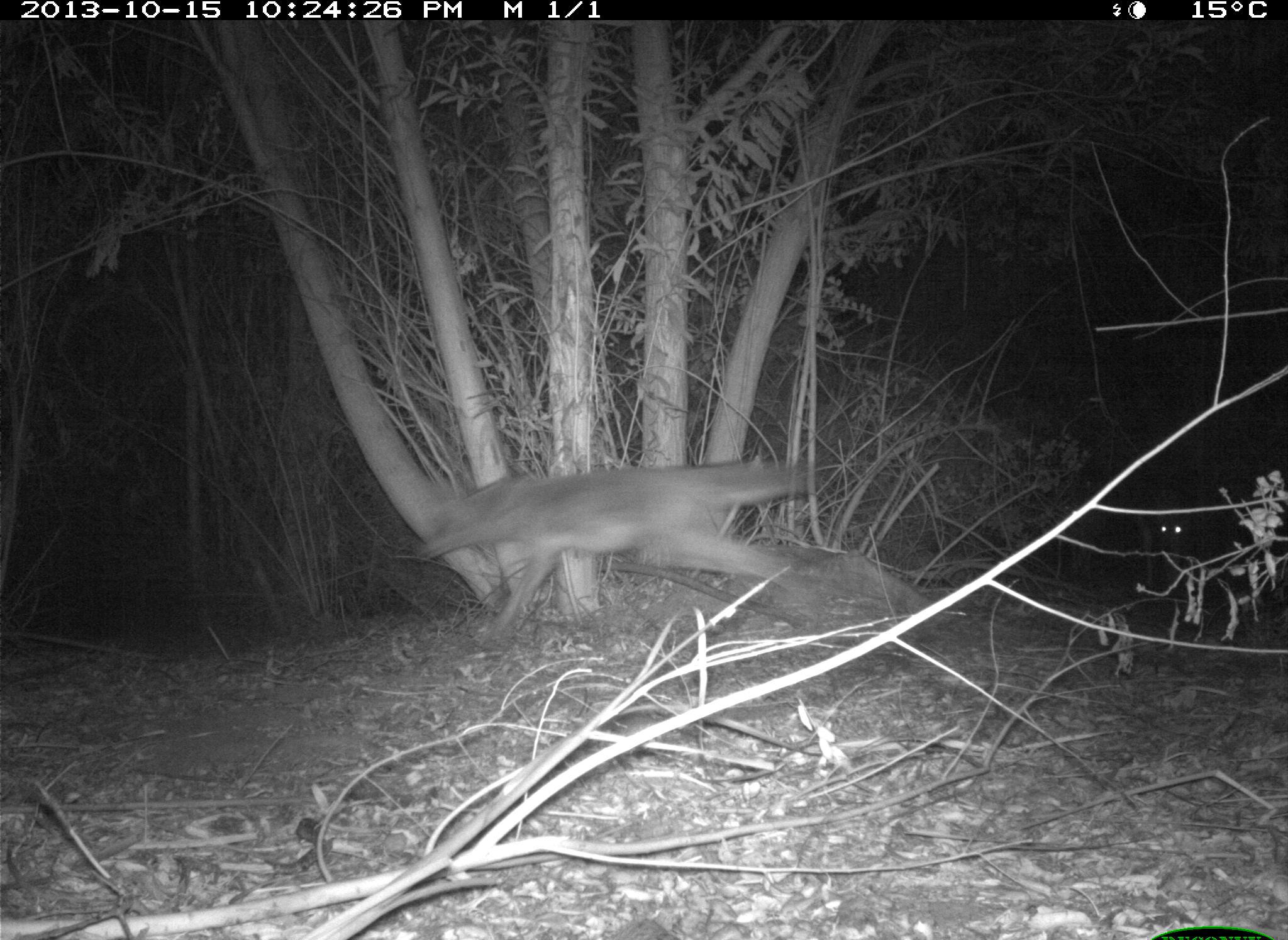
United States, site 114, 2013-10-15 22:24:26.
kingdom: Animalia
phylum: Chordata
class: Mammalia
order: Carnivora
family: Canidae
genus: Canis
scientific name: Canis latrans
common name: coyote